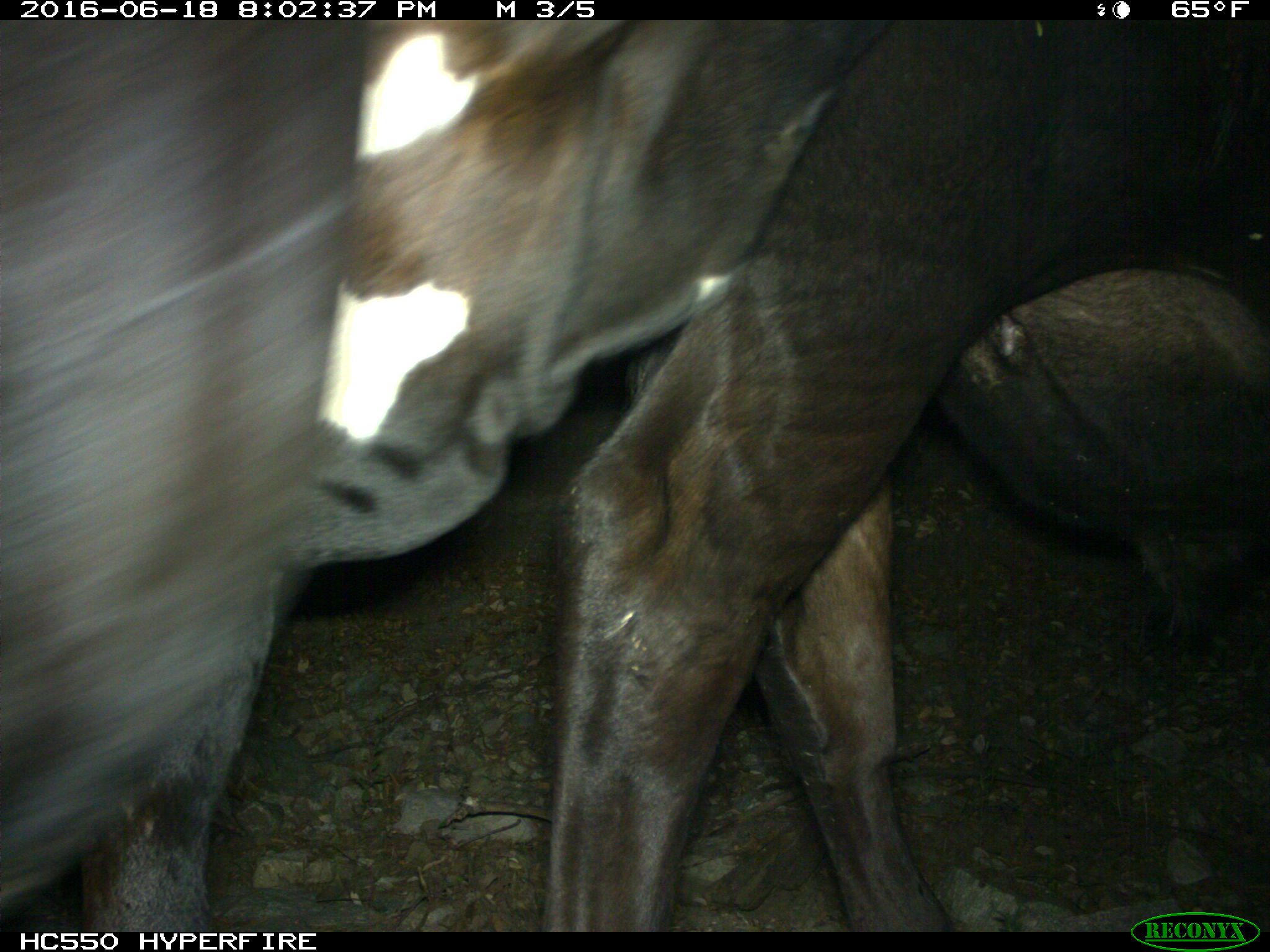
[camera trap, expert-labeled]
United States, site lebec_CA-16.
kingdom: Animalia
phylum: Chordata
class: Mammalia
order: Artiodactyla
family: Bovidae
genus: Bos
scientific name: Bos taurus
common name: domestic cow